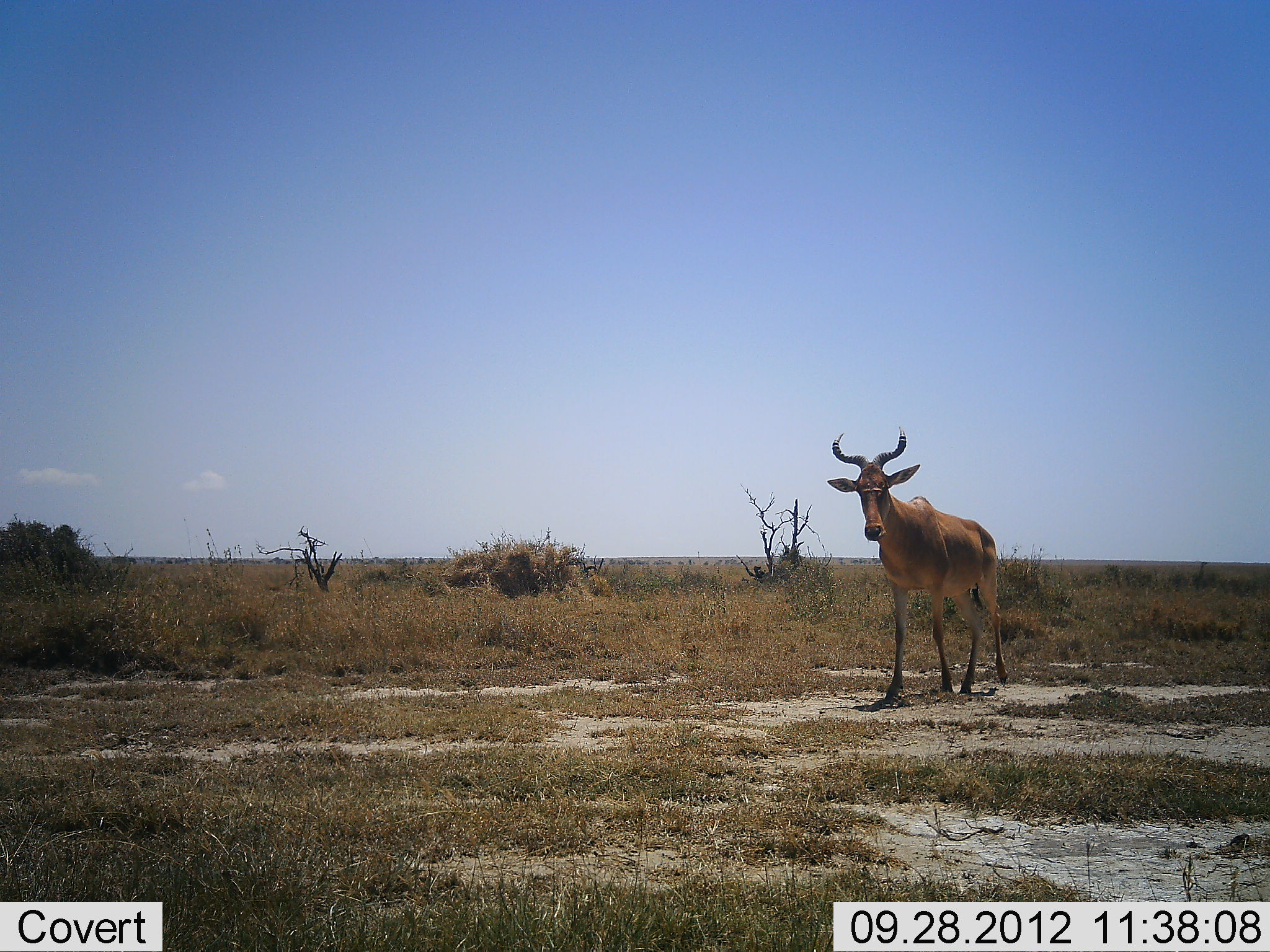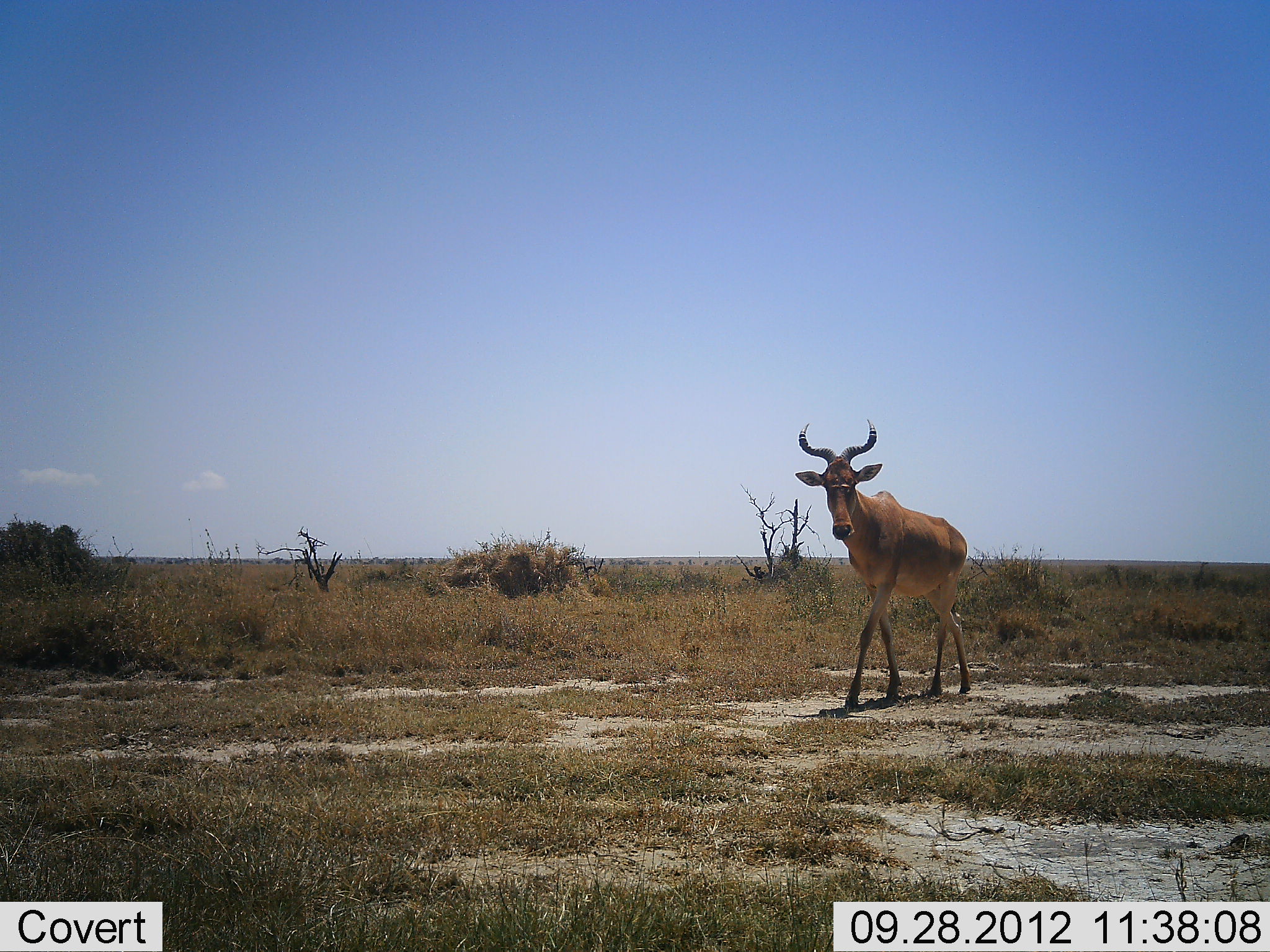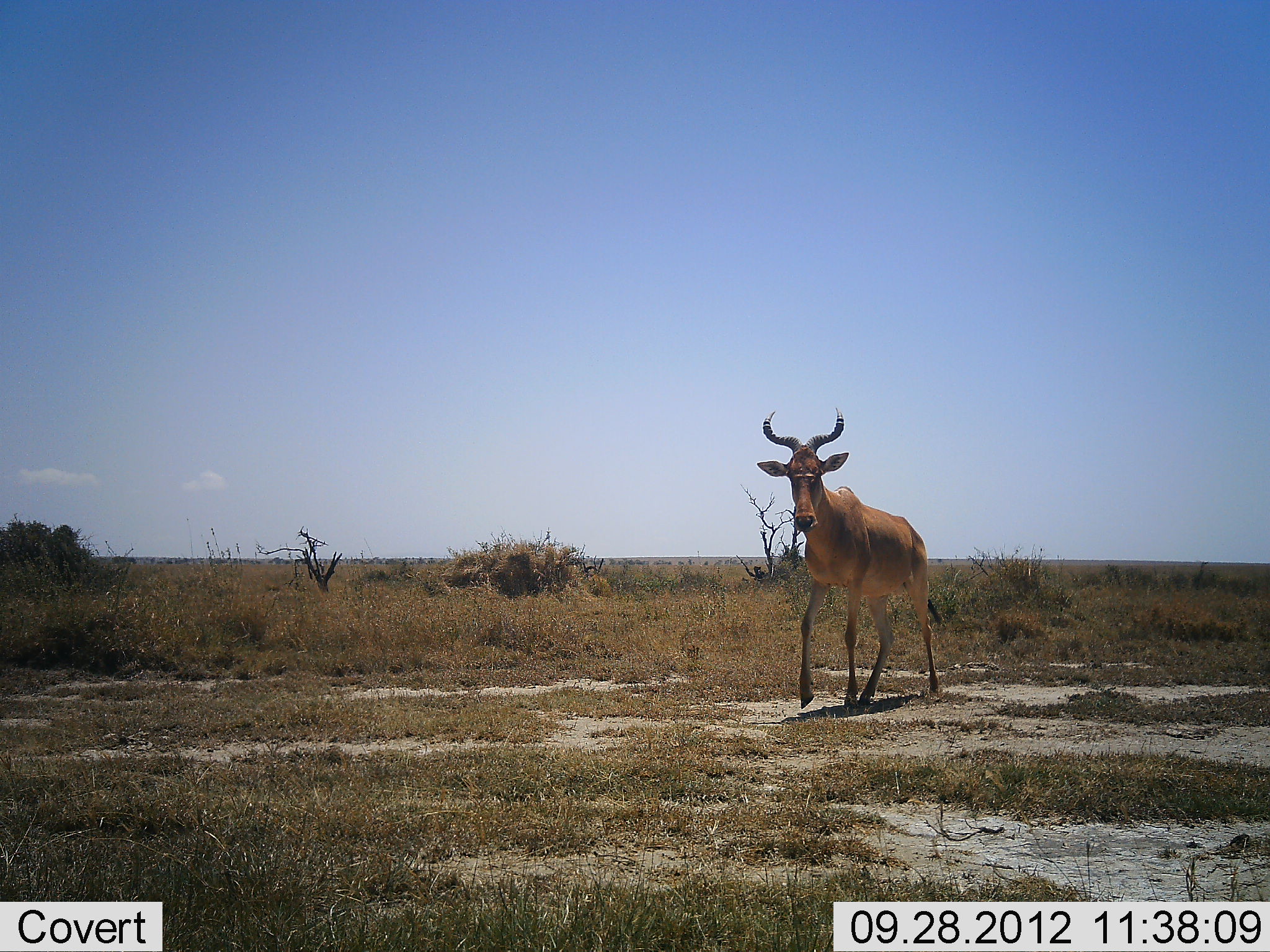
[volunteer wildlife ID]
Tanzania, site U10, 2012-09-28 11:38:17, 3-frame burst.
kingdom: Animalia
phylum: Chordata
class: Mammalia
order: Artiodactyla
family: Bovidae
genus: Alcelaphus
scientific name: Alcelaphus buselaphus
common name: hartebeest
Hartebeest (Alcelaphus buselaphus), count 1. Behavior (volunteer vote fractions): standing 0%, resting 0%, moving 100%, interacting 0%. Young present (vote fraction): 0%. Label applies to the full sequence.